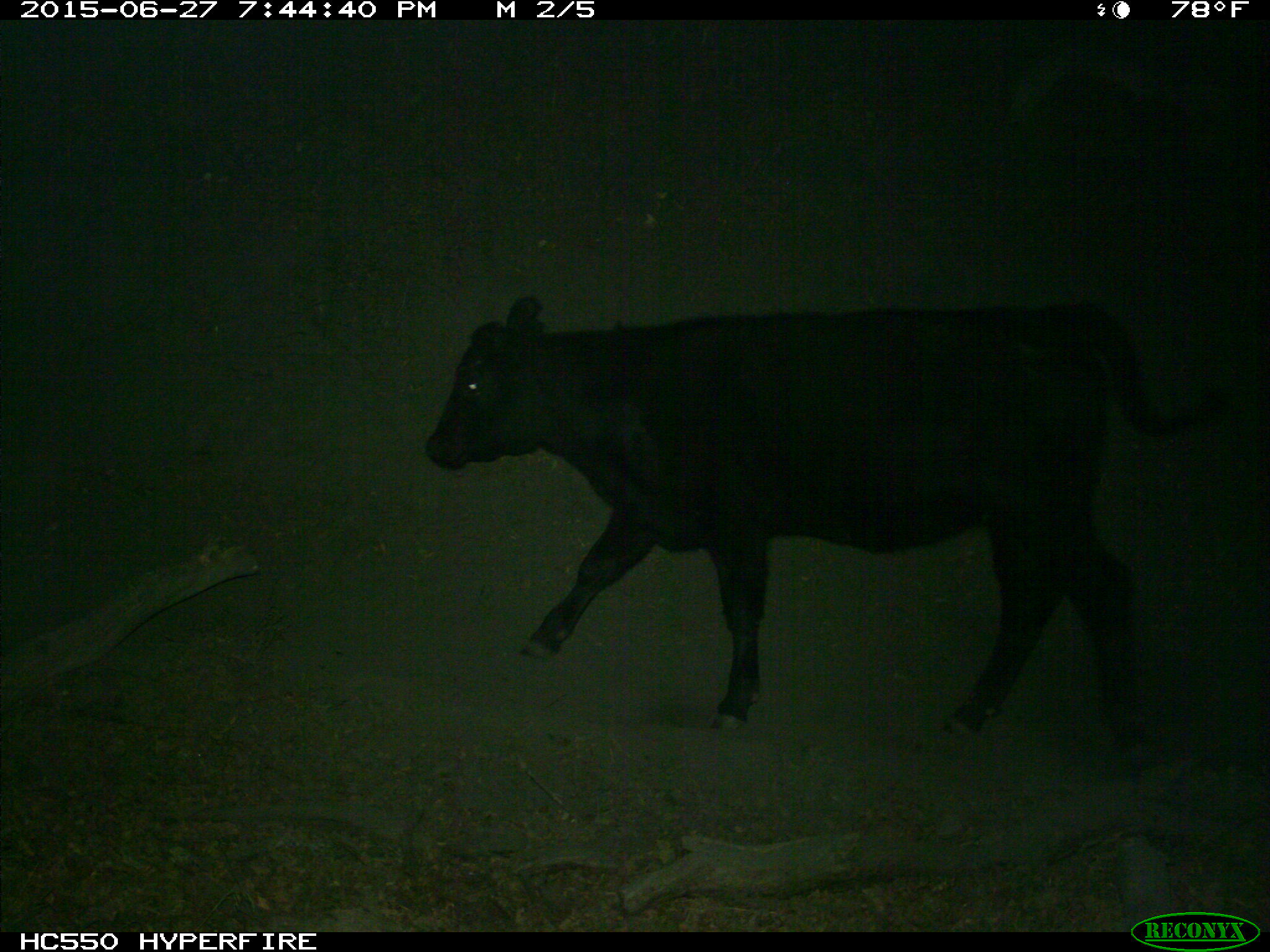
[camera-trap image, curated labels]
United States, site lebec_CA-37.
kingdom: Animalia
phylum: Chordata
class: Mammalia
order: Artiodactyla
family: Bovidae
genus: Bos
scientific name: Bos taurus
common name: domestic cow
Bos taurus (domestic cow).